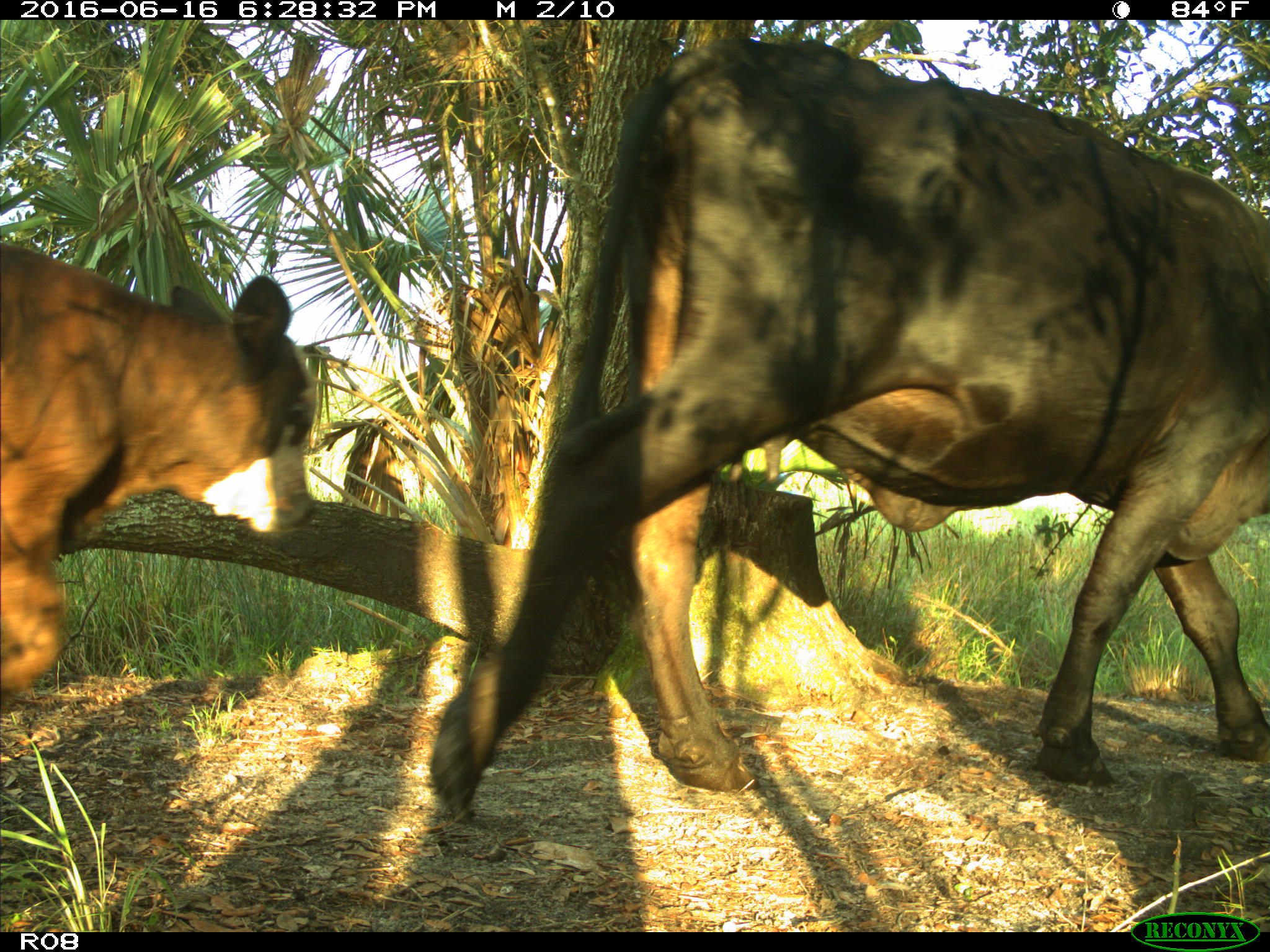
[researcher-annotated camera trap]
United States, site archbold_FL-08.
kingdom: Animalia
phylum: Chordata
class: Mammalia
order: Artiodactyla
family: Bovidae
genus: Bos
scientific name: Bos taurus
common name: domestic cow